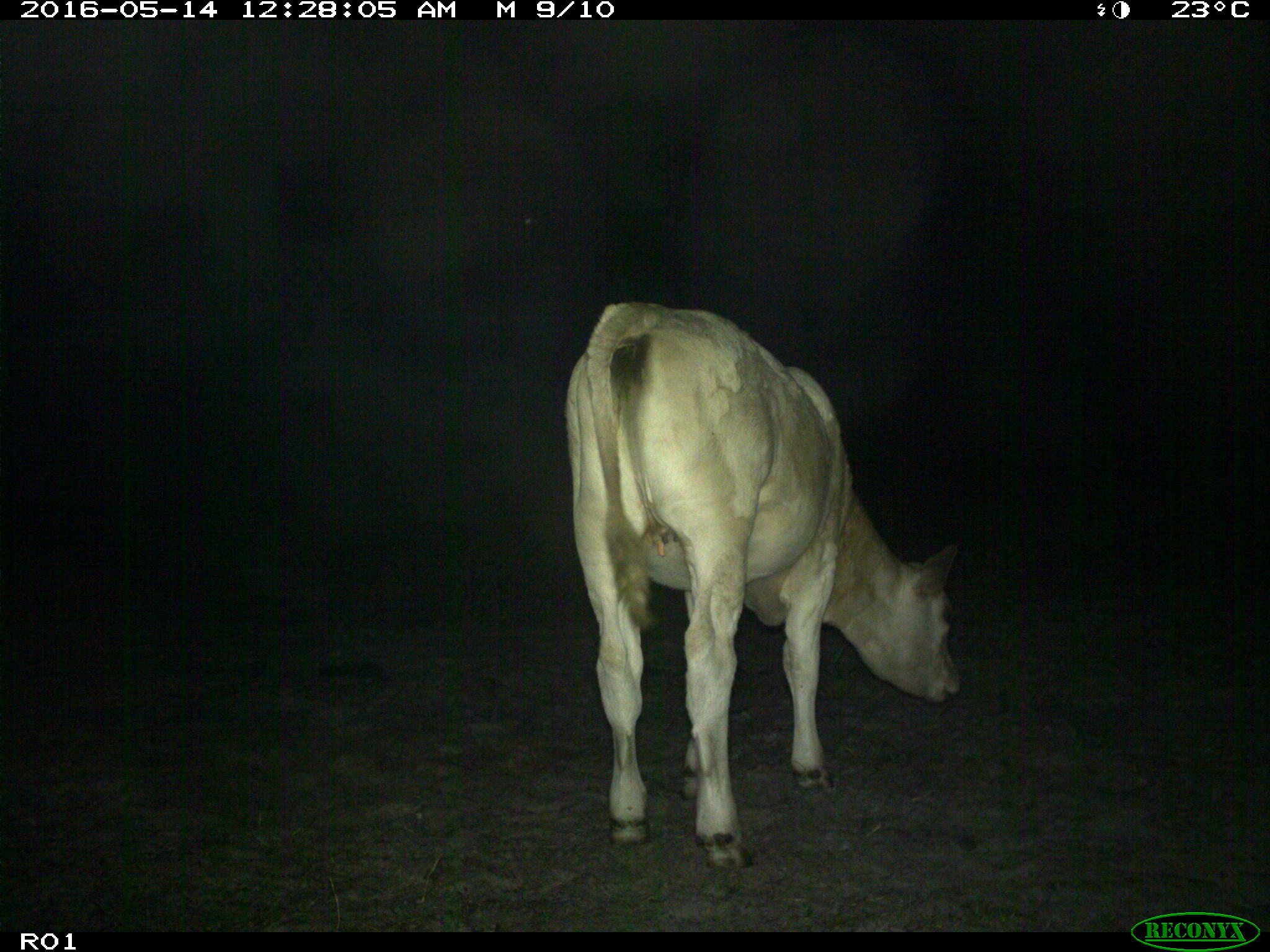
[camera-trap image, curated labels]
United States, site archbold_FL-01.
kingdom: Animalia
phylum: Chordata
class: Mammalia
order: Artiodactyla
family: Bovidae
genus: Bos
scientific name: Bos taurus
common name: domestic cow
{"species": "Bos taurus (domestic cow)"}